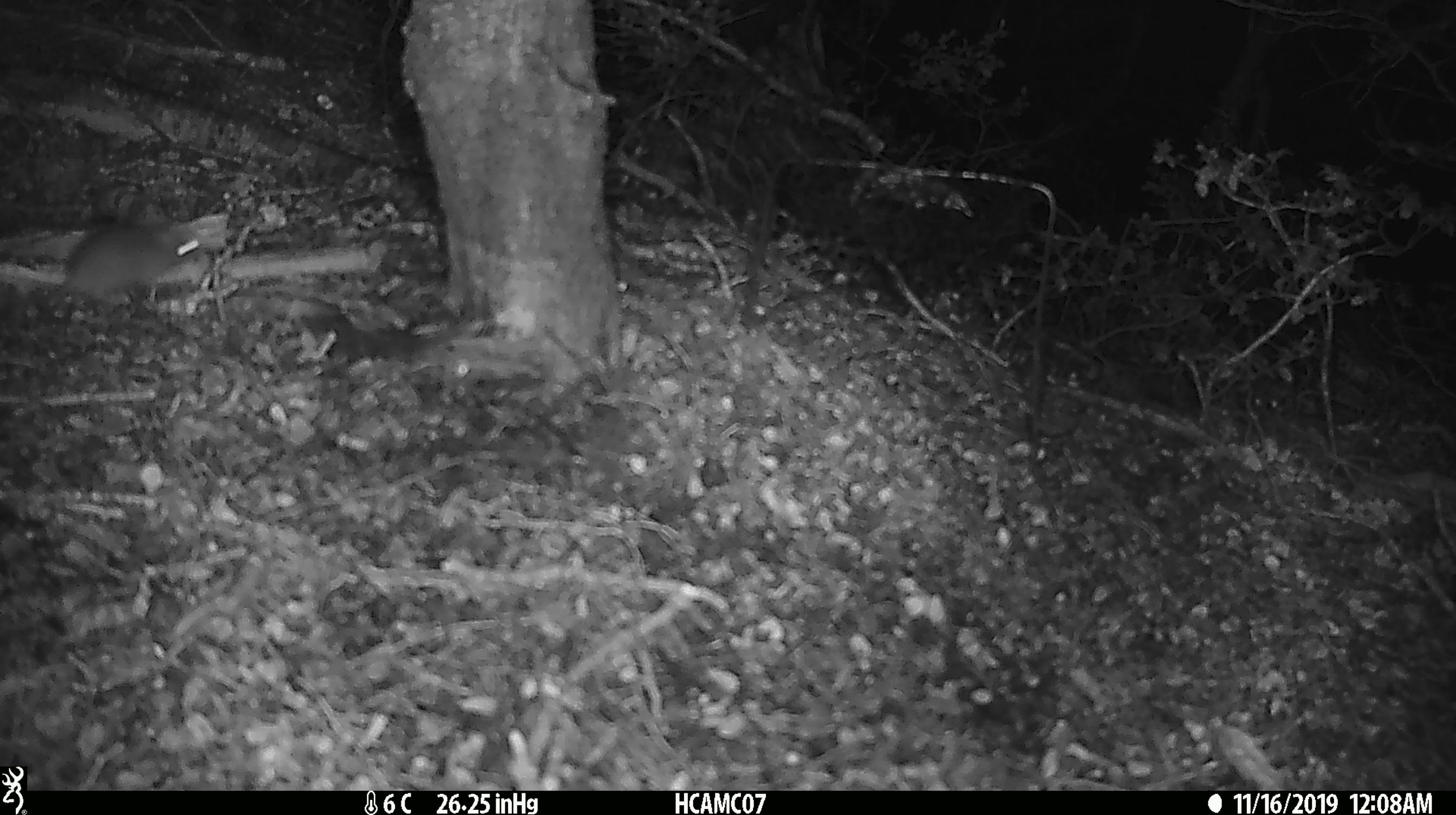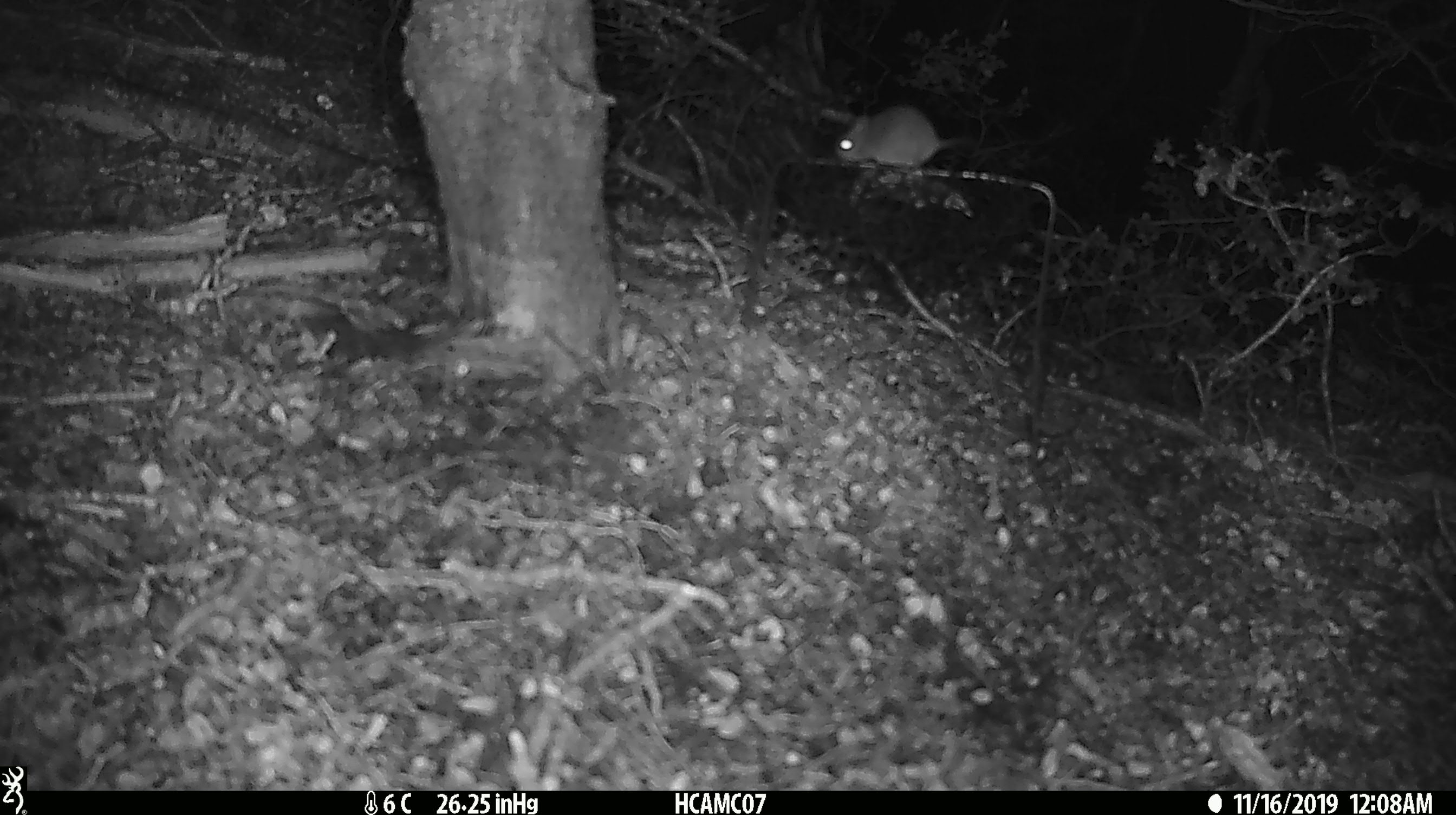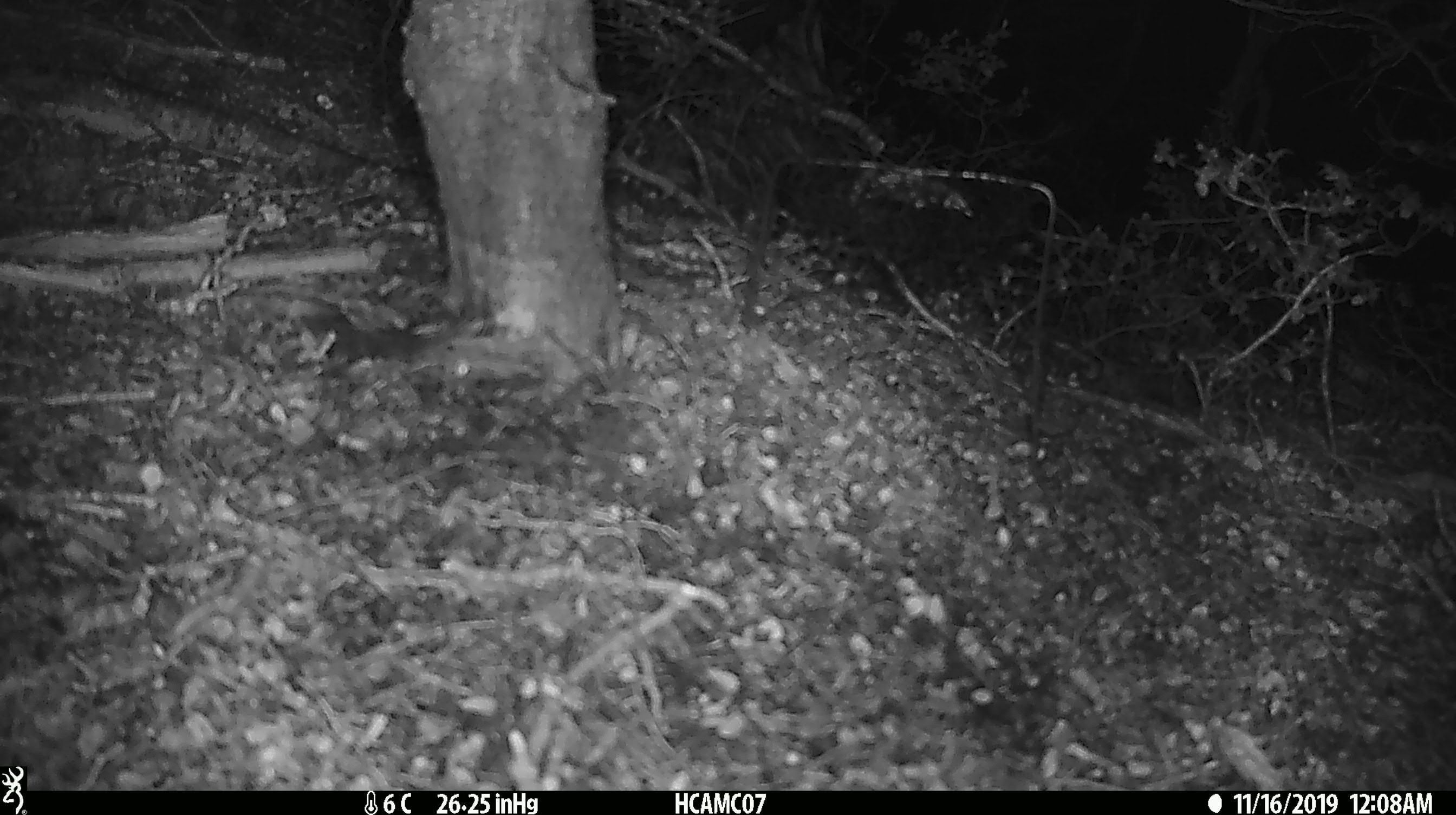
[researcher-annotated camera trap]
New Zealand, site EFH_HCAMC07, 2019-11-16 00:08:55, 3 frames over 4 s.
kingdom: Animalia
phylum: Chordata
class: Mammalia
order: Rodentia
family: Muridae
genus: Mus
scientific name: Mus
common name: mouse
Mouse (Mus).